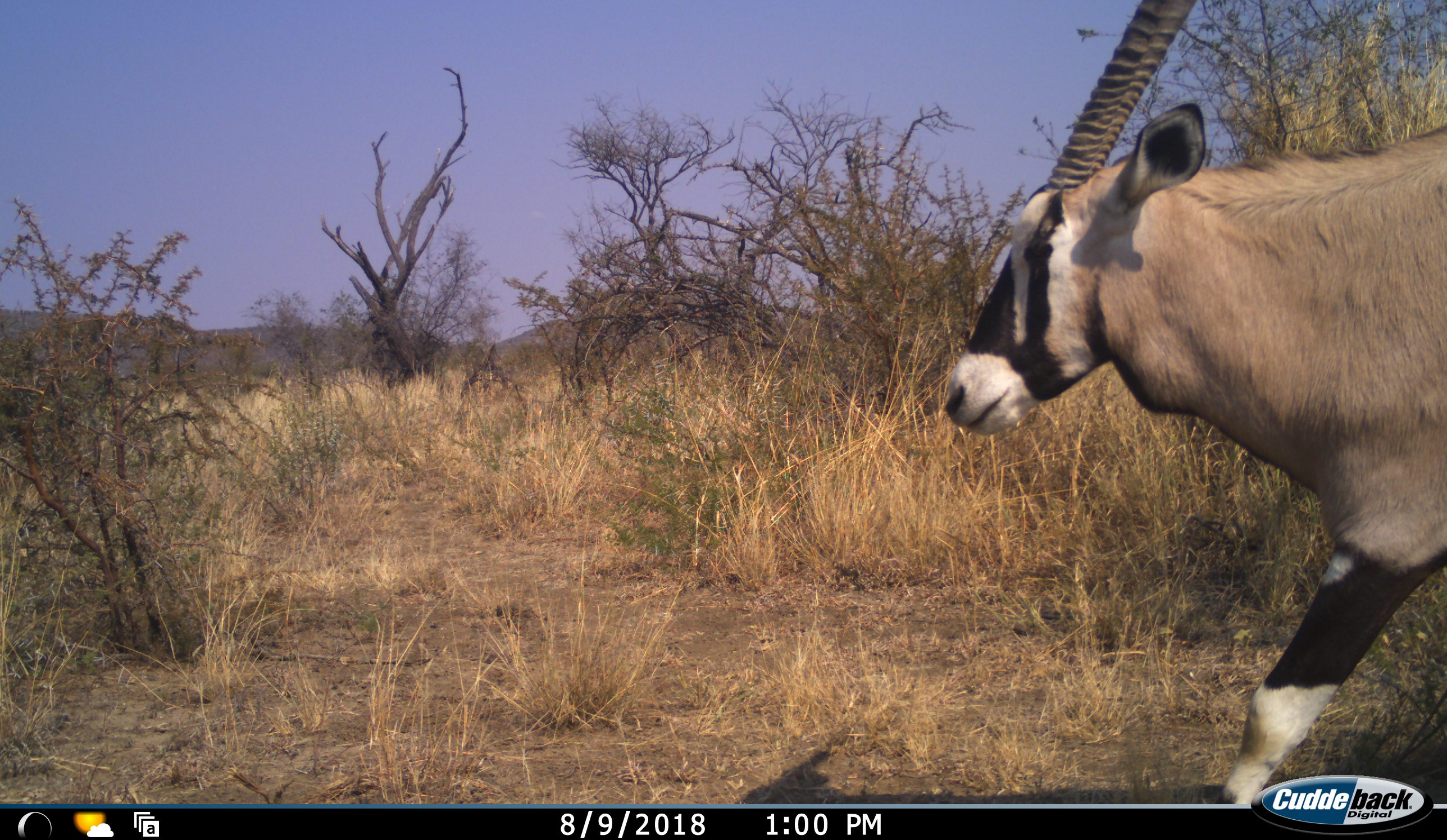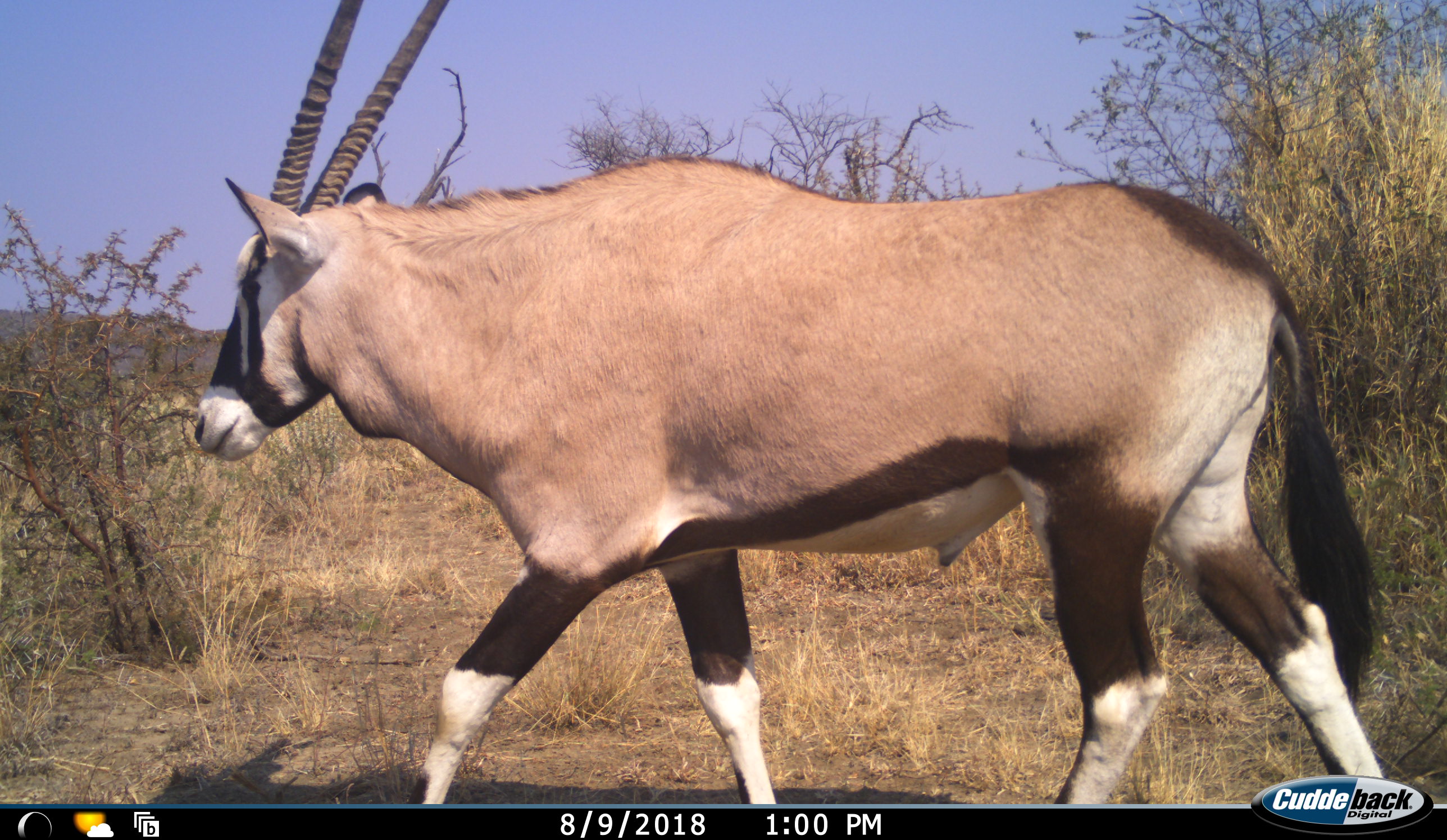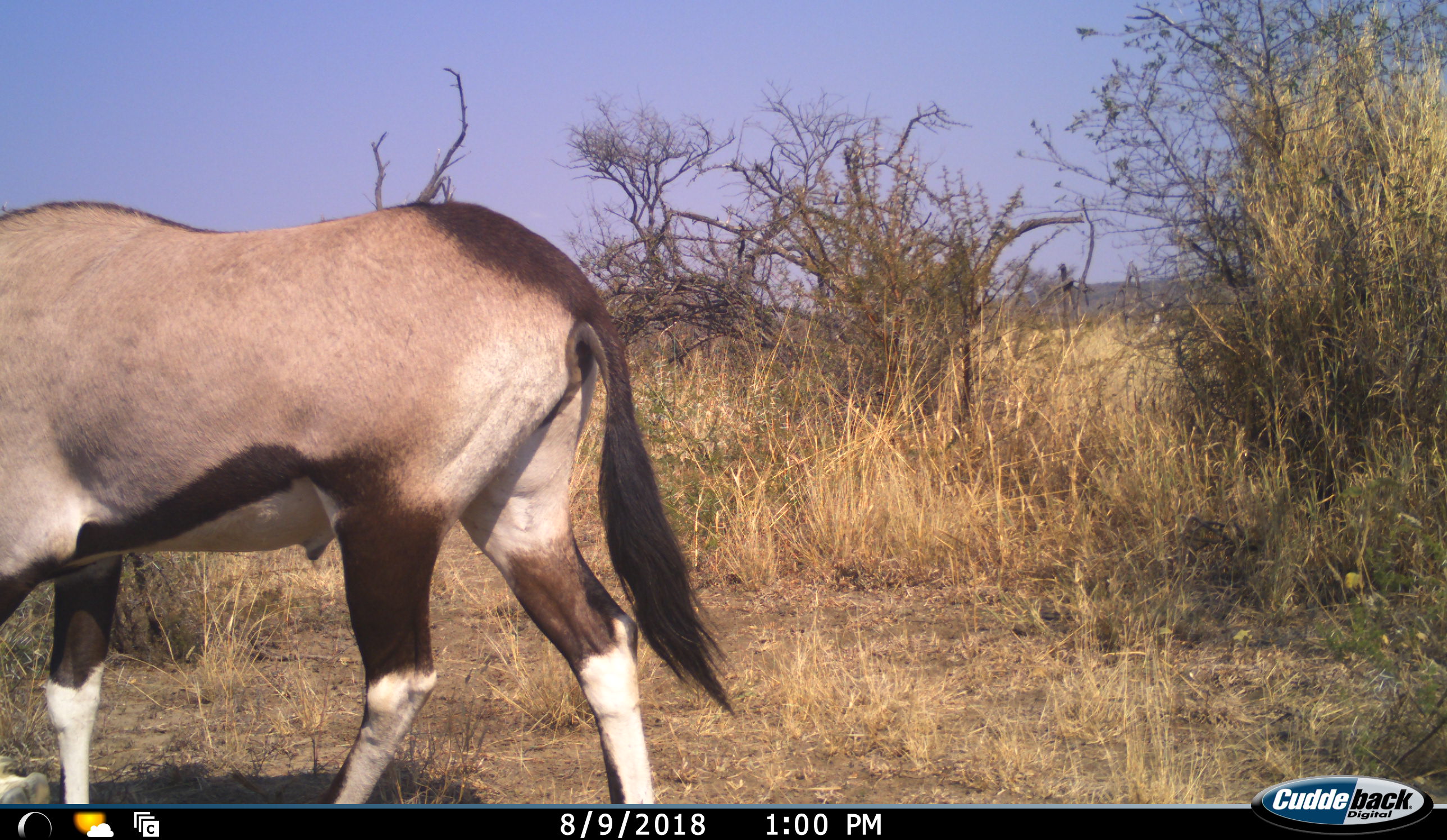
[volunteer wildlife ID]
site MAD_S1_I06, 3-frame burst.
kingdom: Animalia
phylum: Chordata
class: Mammalia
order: Artiodactyla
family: Bovidae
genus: Oryx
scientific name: Oryx gazella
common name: gemsbok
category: oryx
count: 1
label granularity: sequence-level